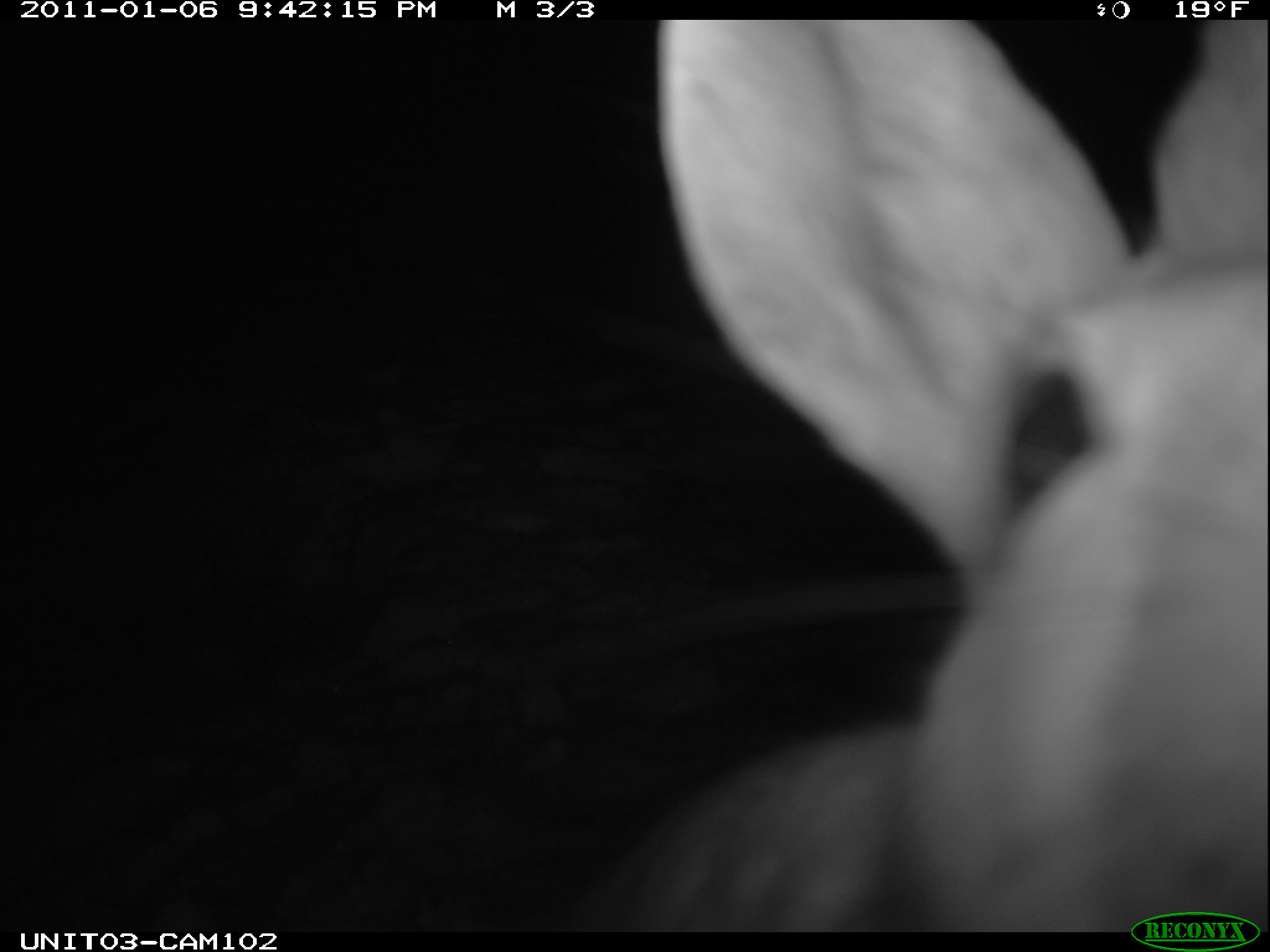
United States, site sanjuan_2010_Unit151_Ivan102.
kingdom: Animalia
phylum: Chordata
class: Mammalia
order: Lagomorpha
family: Leporidae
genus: Lepus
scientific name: Lepus americanus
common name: snowshoe hare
Lepus americanus (snowshoe hare).